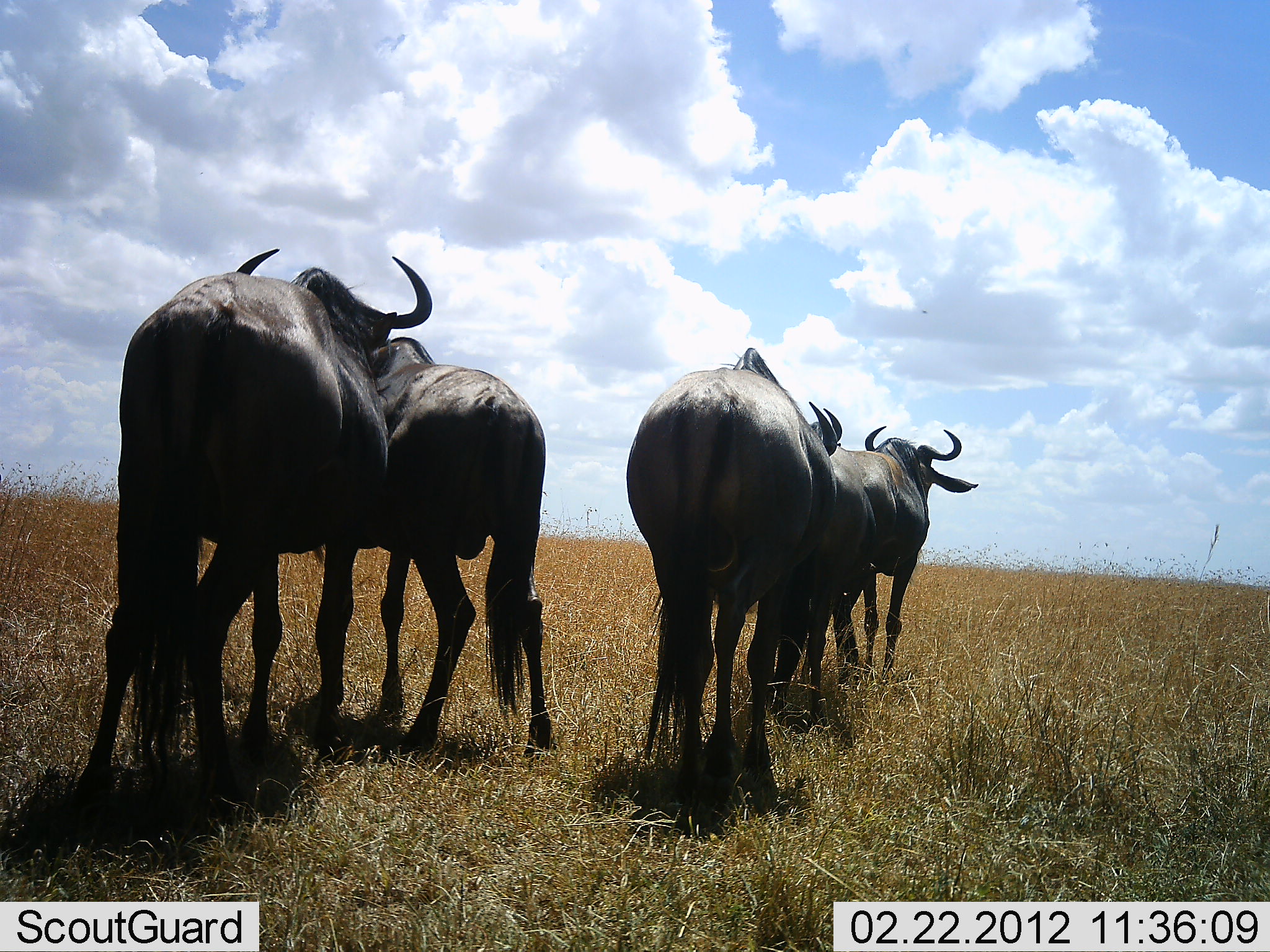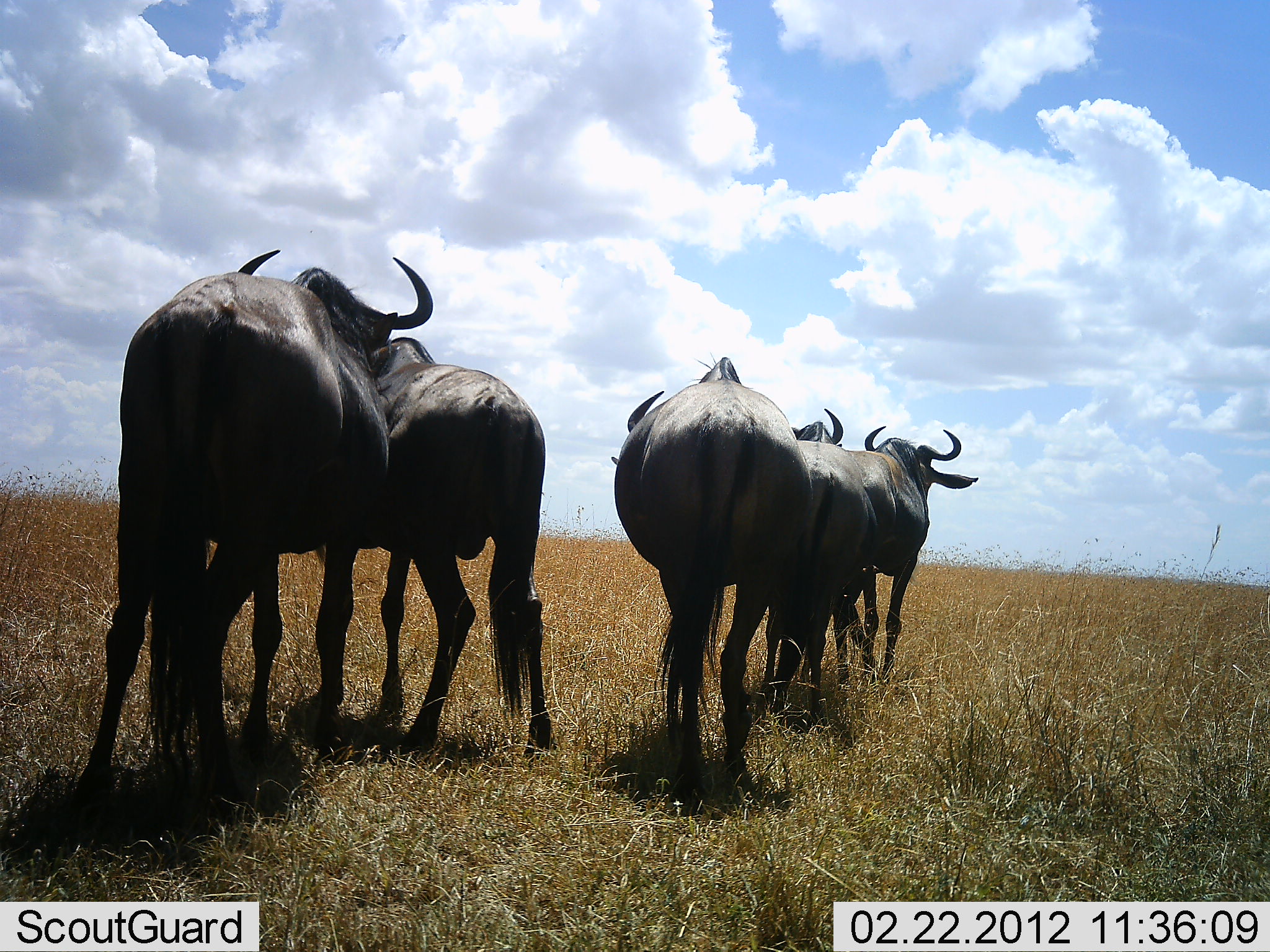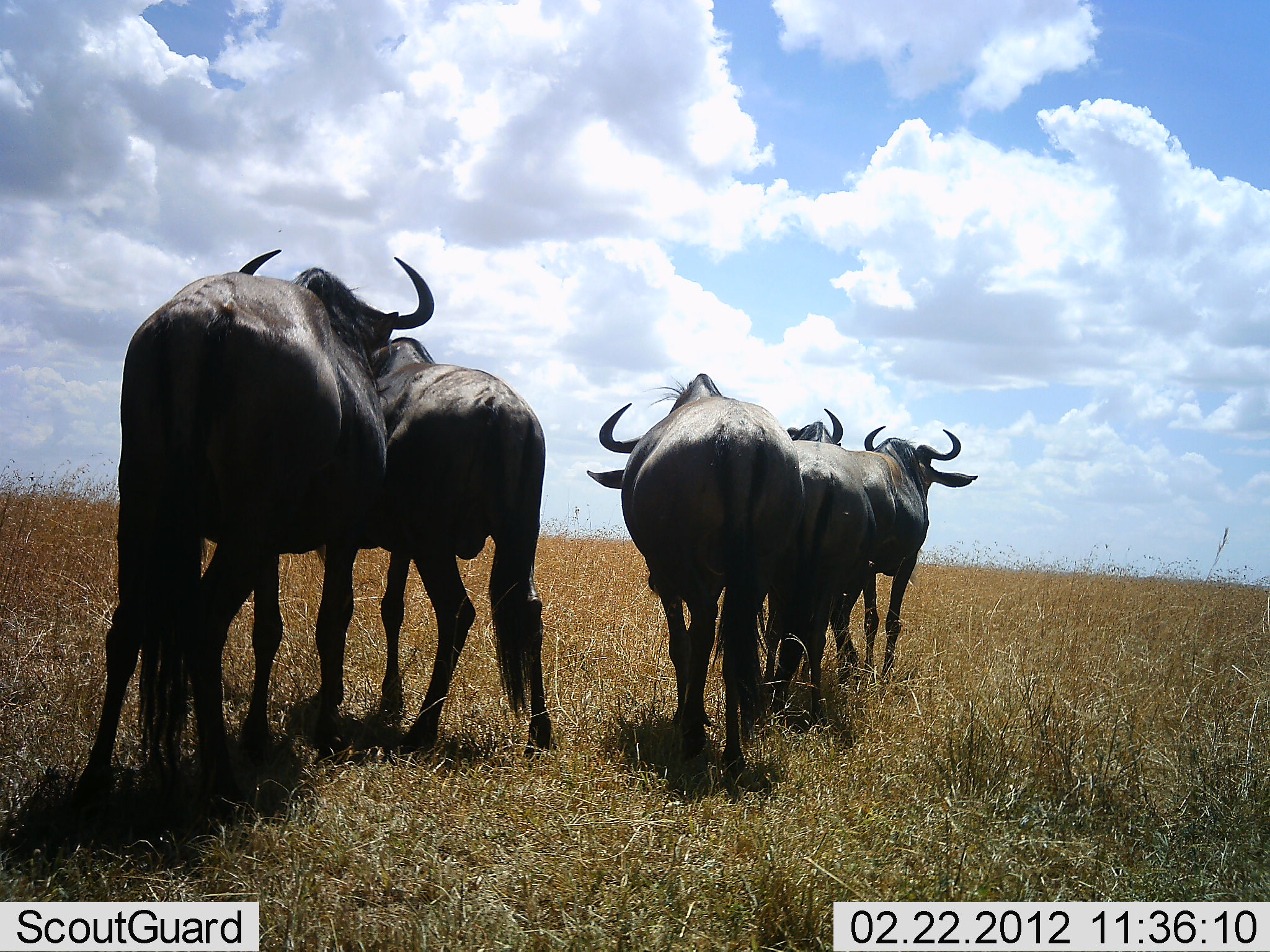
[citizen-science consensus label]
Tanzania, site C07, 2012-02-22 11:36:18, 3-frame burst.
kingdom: Animalia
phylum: Chordata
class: Mammalia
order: Artiodactyla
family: Bovidae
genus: Connochaetes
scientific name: Connochaetes taurinus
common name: blue wildebeest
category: wildebeest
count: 5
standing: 71%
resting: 7%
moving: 64%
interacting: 14%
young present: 0%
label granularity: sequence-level